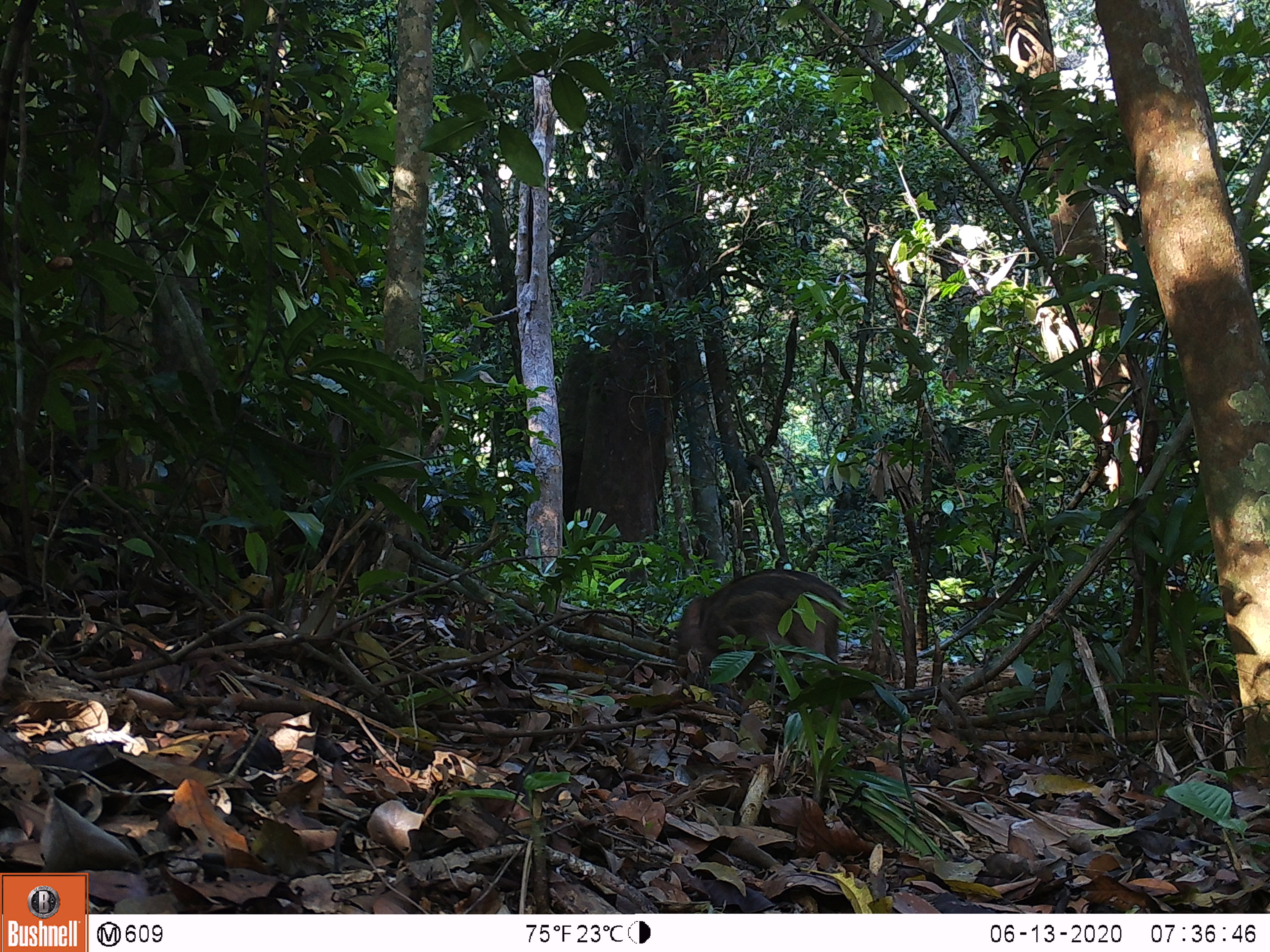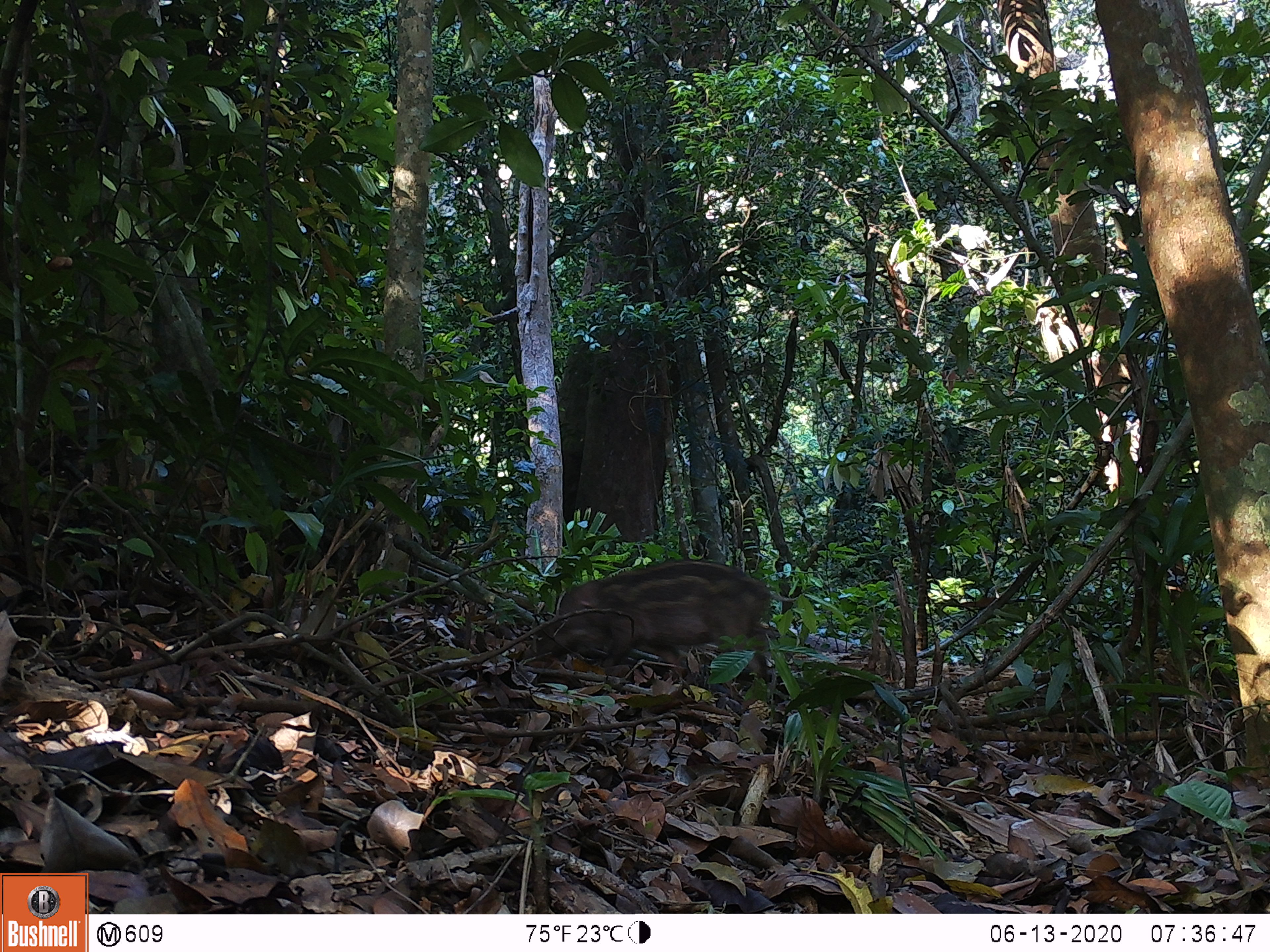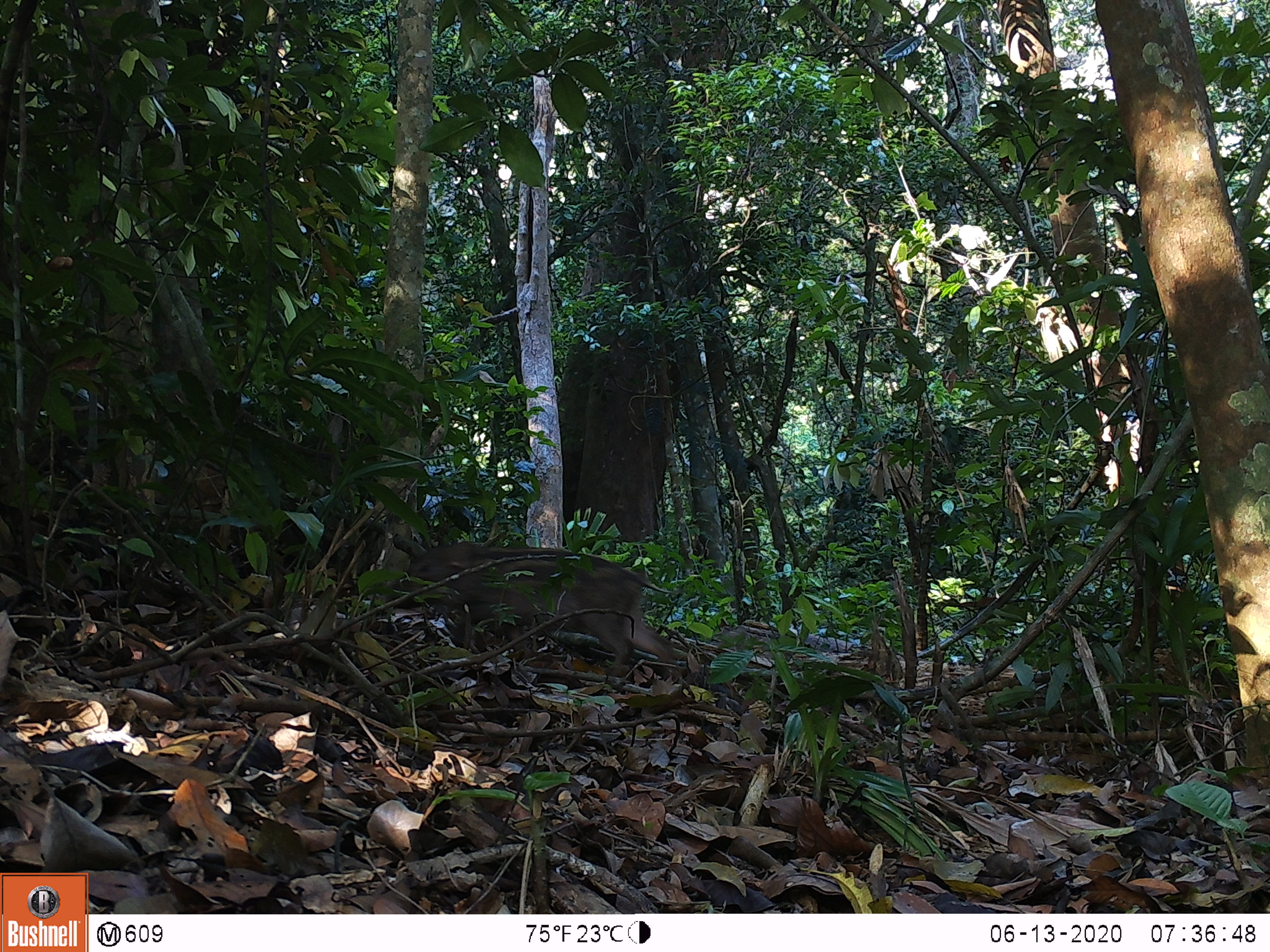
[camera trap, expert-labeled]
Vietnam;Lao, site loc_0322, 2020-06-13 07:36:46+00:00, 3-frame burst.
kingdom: Animalia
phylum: Chordata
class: Mammalia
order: Artiodactyla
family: Suidae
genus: Sus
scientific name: Sus scrofa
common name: eurasian wild pig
Eurasian wild pig (Sus scrofa). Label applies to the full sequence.